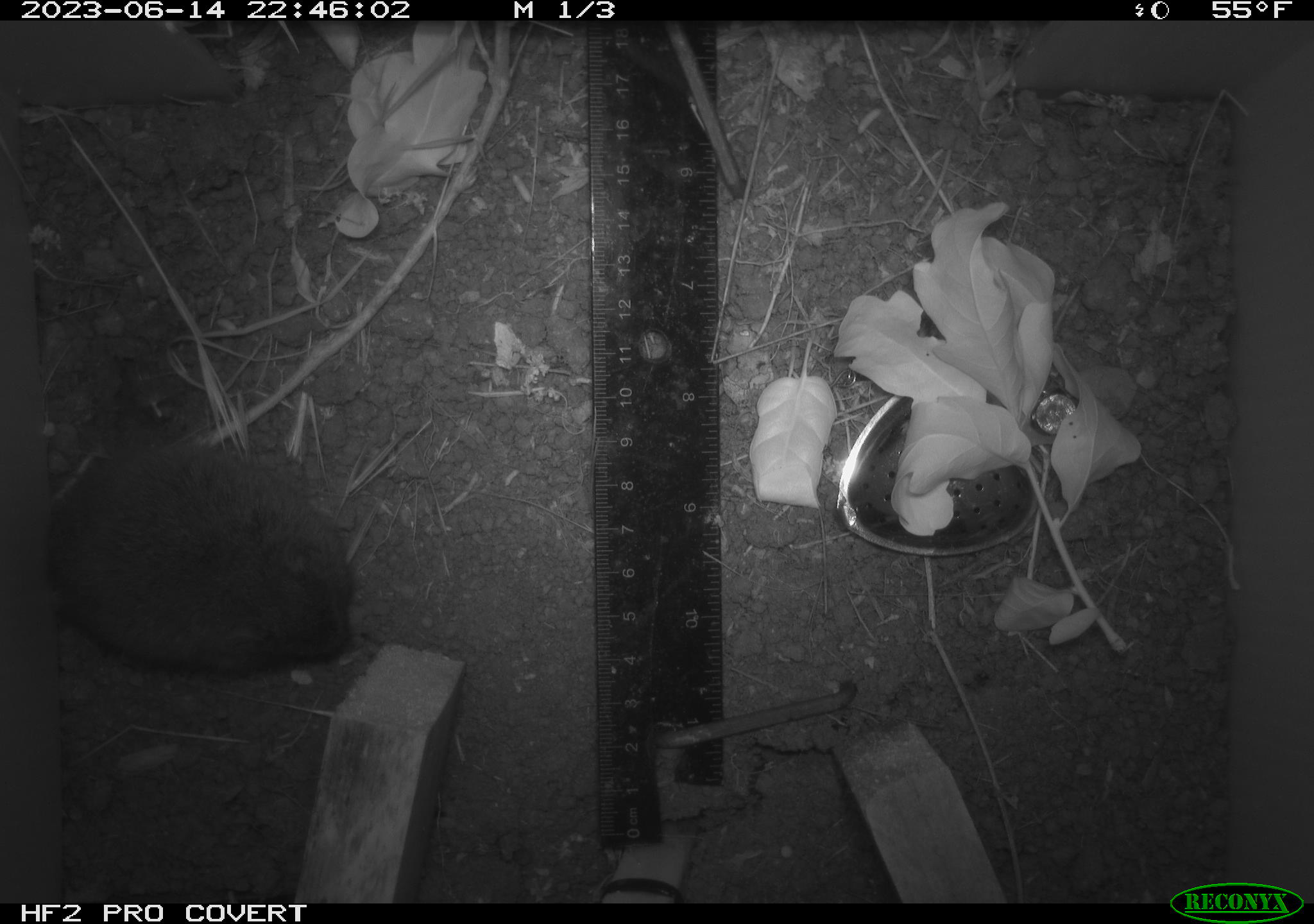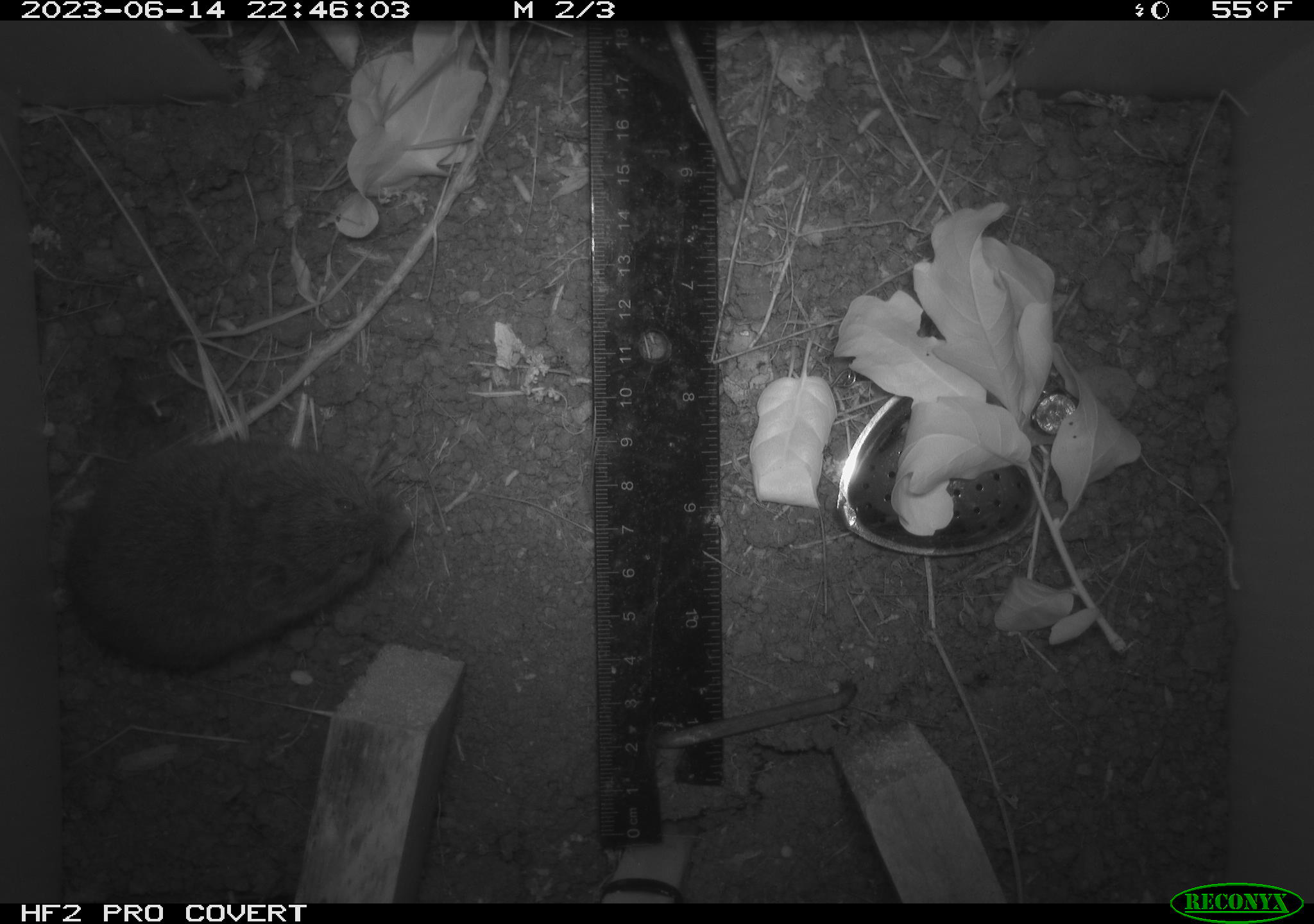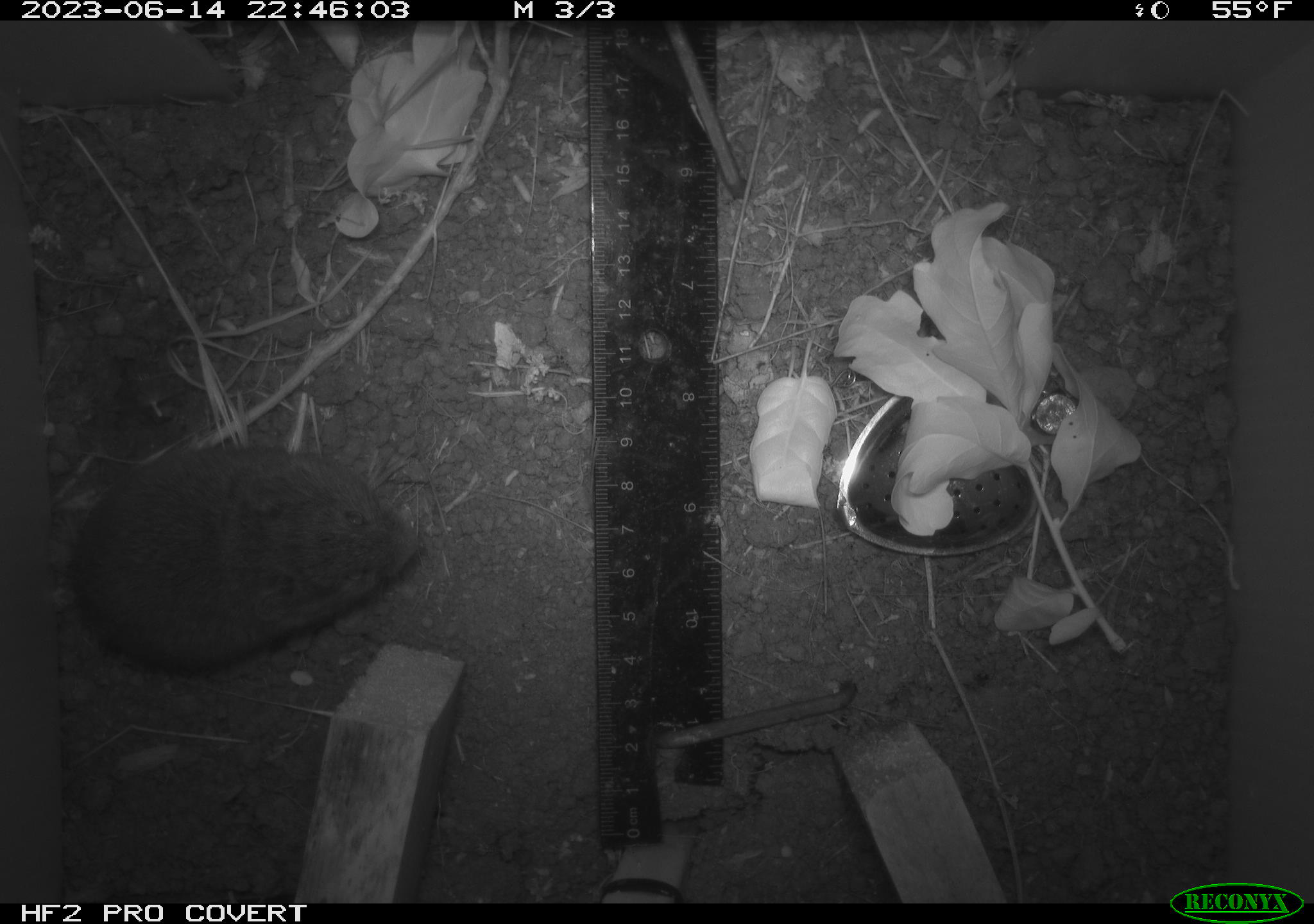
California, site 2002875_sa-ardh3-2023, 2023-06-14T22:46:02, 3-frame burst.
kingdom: Animalia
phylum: Chordata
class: Mammalia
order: Rodentia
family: Cricetidae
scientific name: Arvicolinae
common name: voles, lemmings, and muskrats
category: arvicolinae subfamily